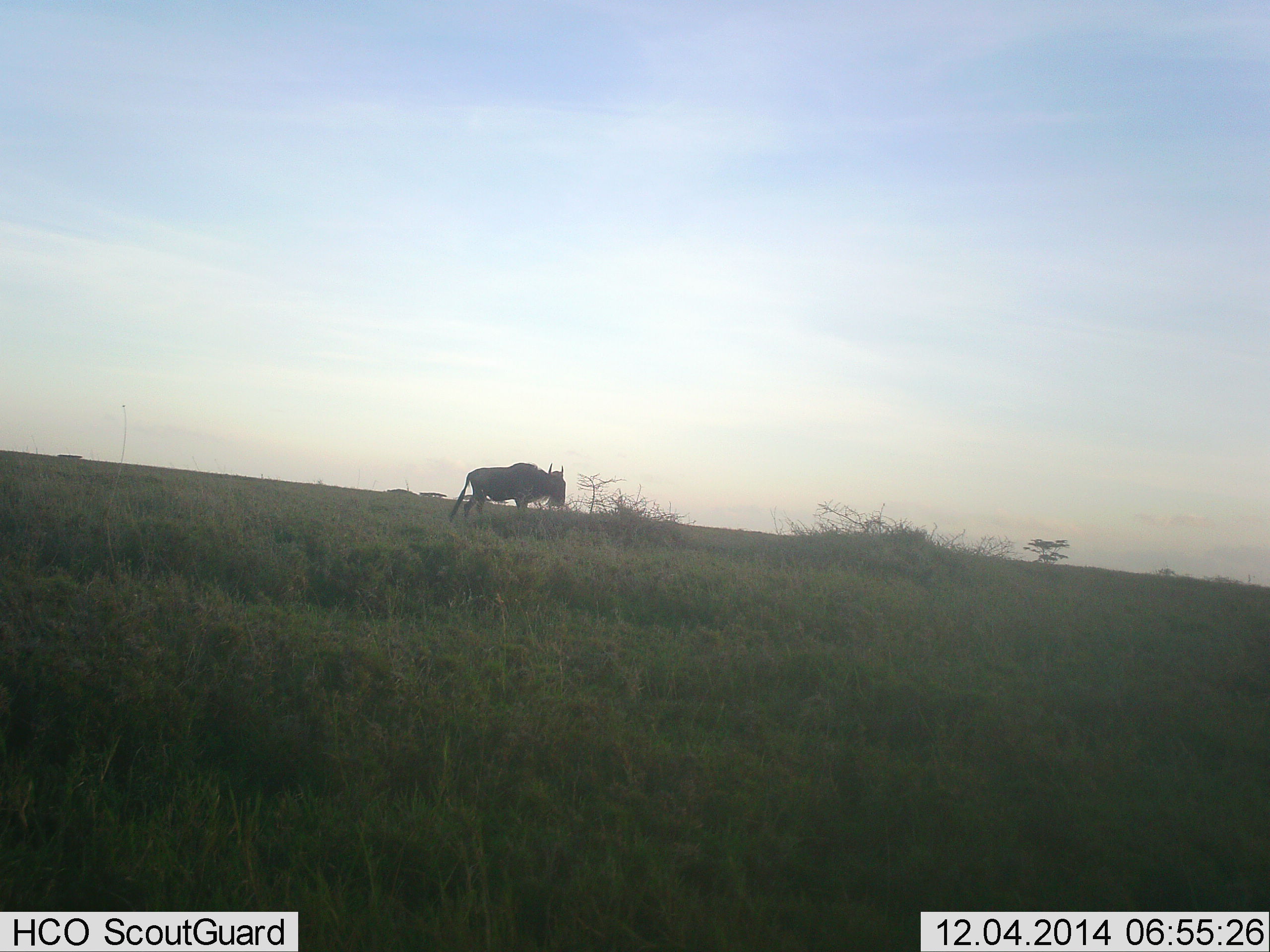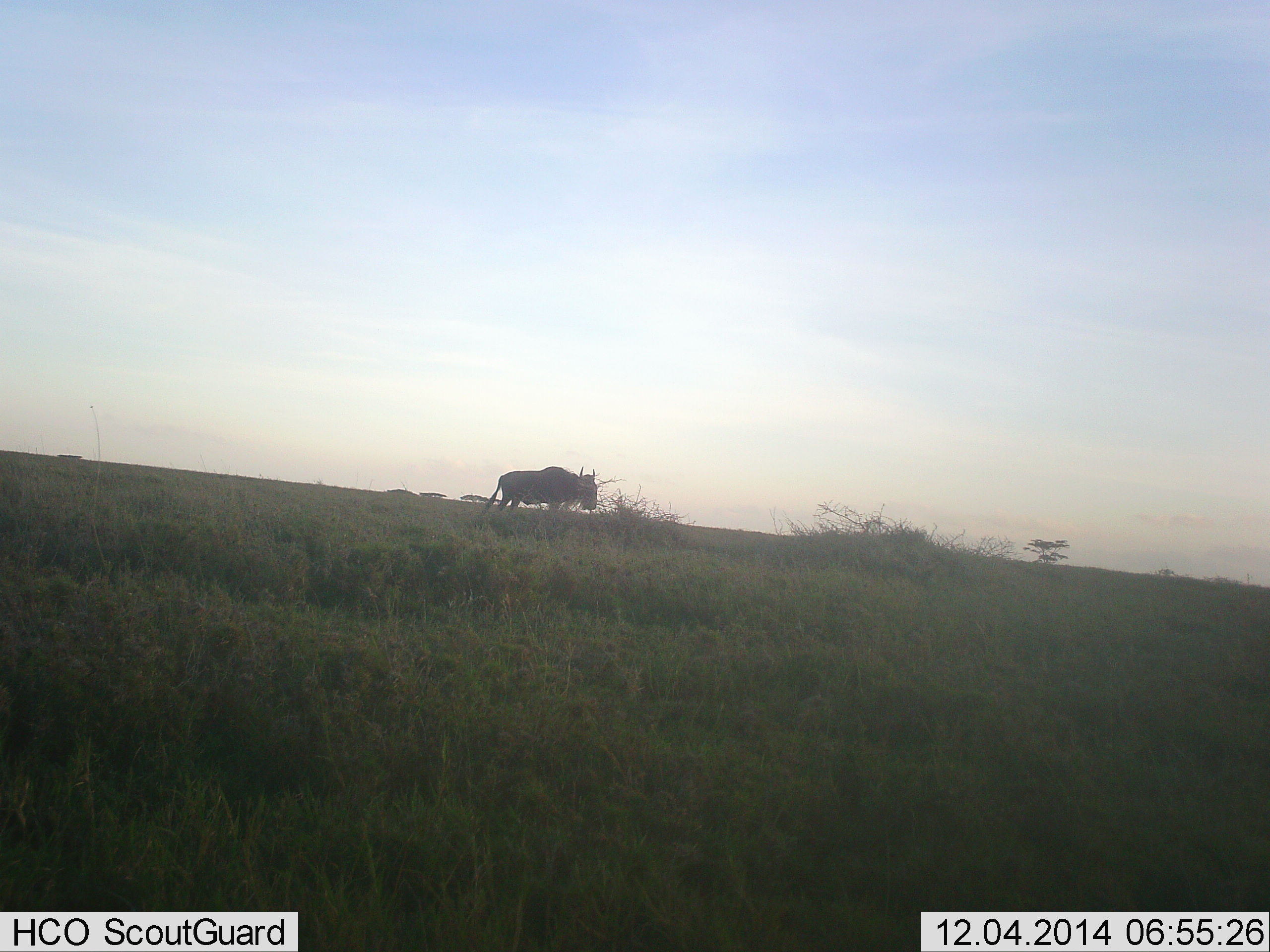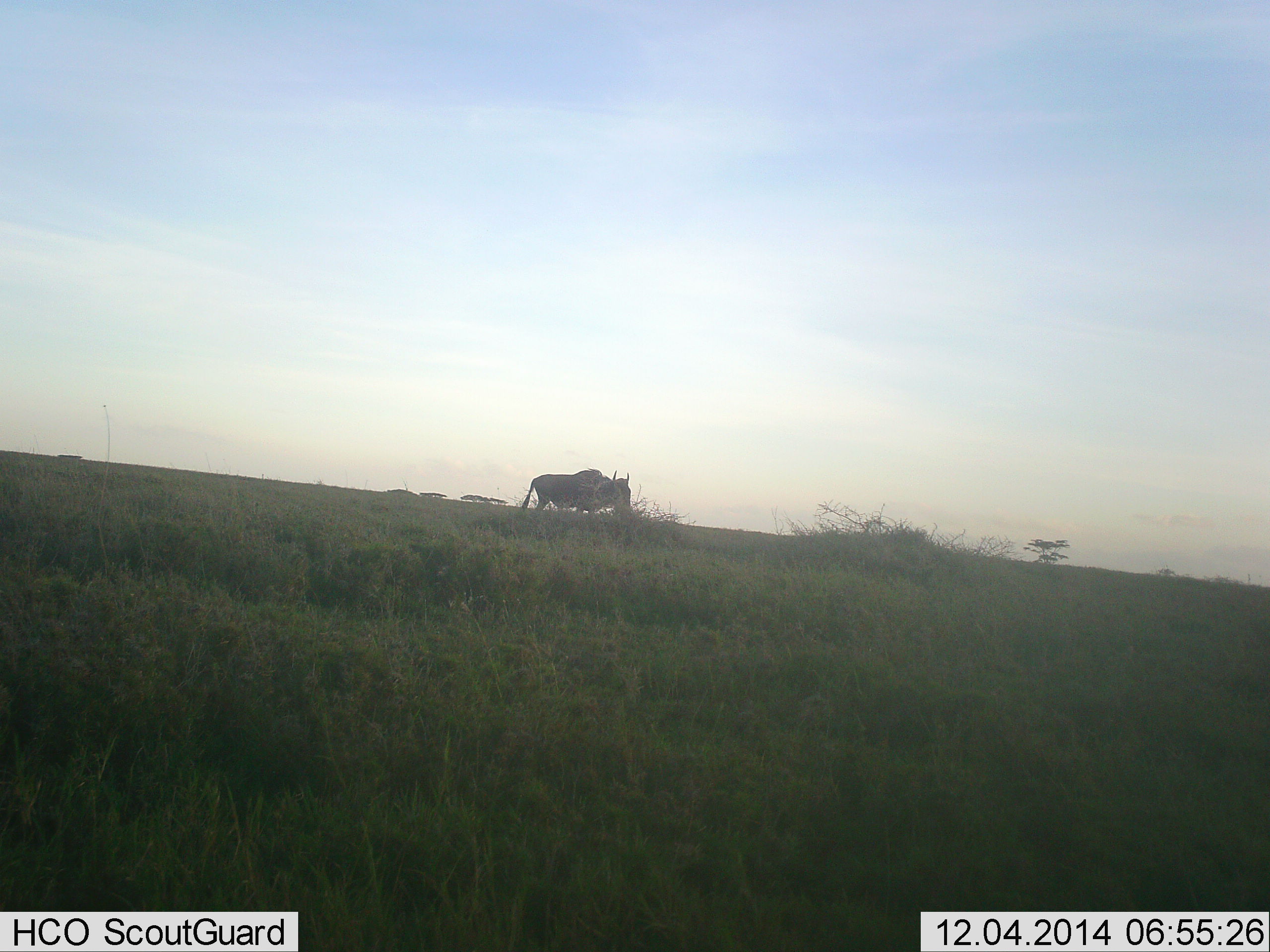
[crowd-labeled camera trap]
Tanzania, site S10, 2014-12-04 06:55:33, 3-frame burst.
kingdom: Animalia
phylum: Chordata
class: Mammalia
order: Artiodactyla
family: Bovidae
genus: Connochaetes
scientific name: Connochaetes taurinus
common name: blue wildebeest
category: wildebeest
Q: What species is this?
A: Wildebeest (blue wildebeest) (Connochaetes taurinus).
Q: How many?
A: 1.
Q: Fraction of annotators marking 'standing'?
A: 20%.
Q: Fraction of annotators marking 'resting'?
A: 0%.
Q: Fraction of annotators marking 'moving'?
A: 80%.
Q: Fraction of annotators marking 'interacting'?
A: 0%.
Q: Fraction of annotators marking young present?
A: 0%.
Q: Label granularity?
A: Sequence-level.